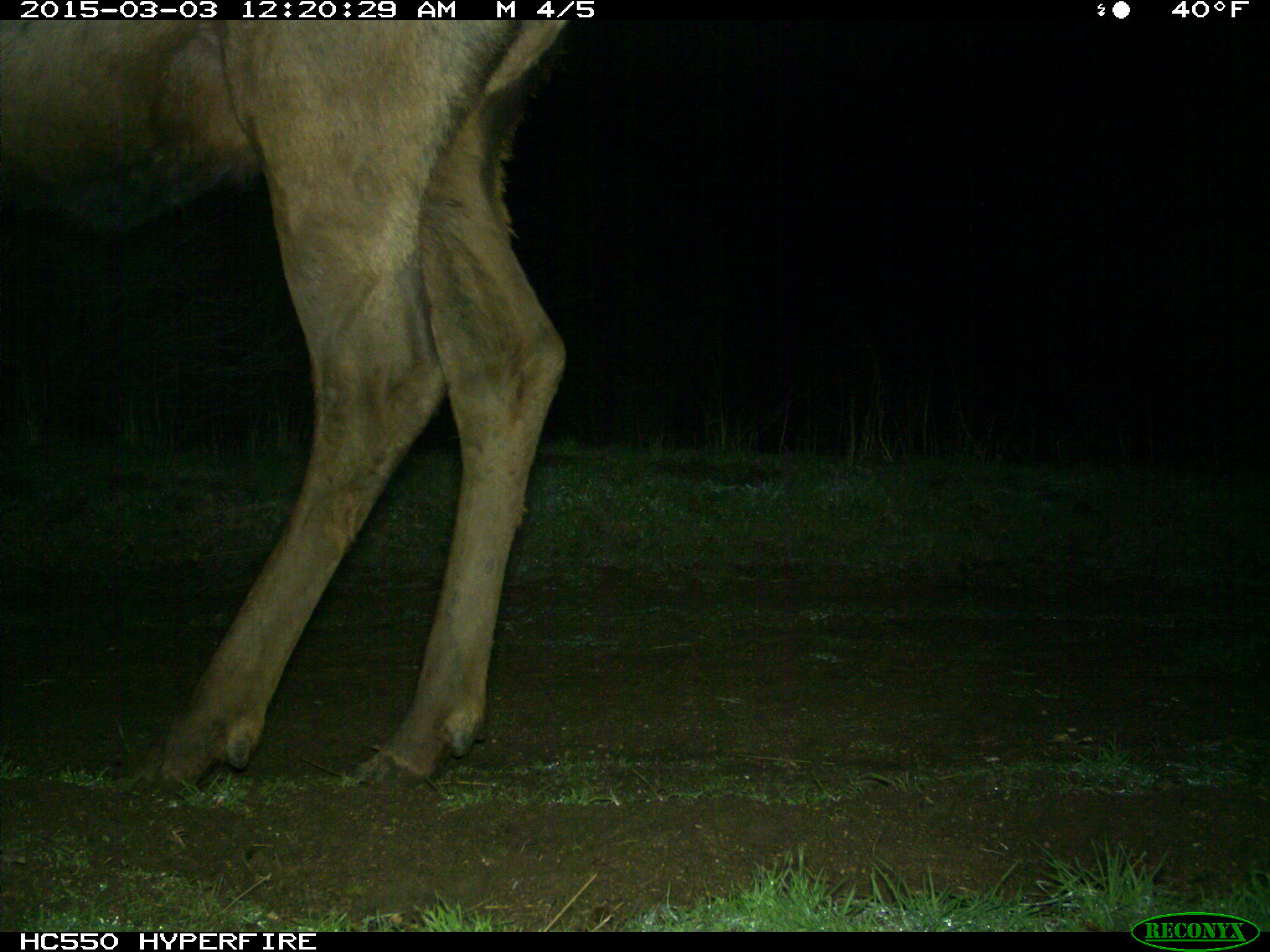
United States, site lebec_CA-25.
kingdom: Animalia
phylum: Chordata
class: Mammalia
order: Artiodactyla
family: Cervidae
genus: Cervus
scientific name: Cervus canadensis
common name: elk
Cervus canadensis (elk).